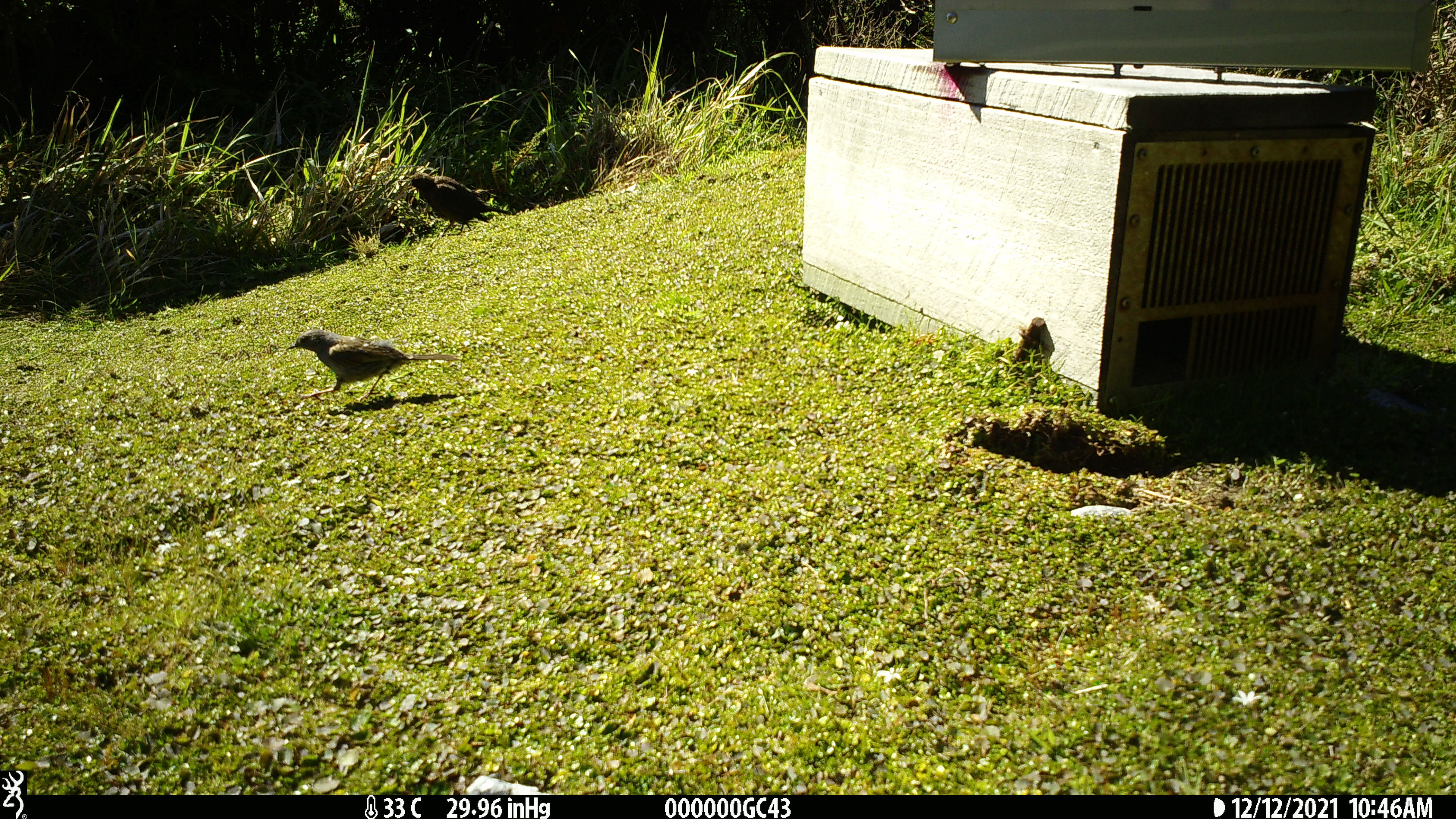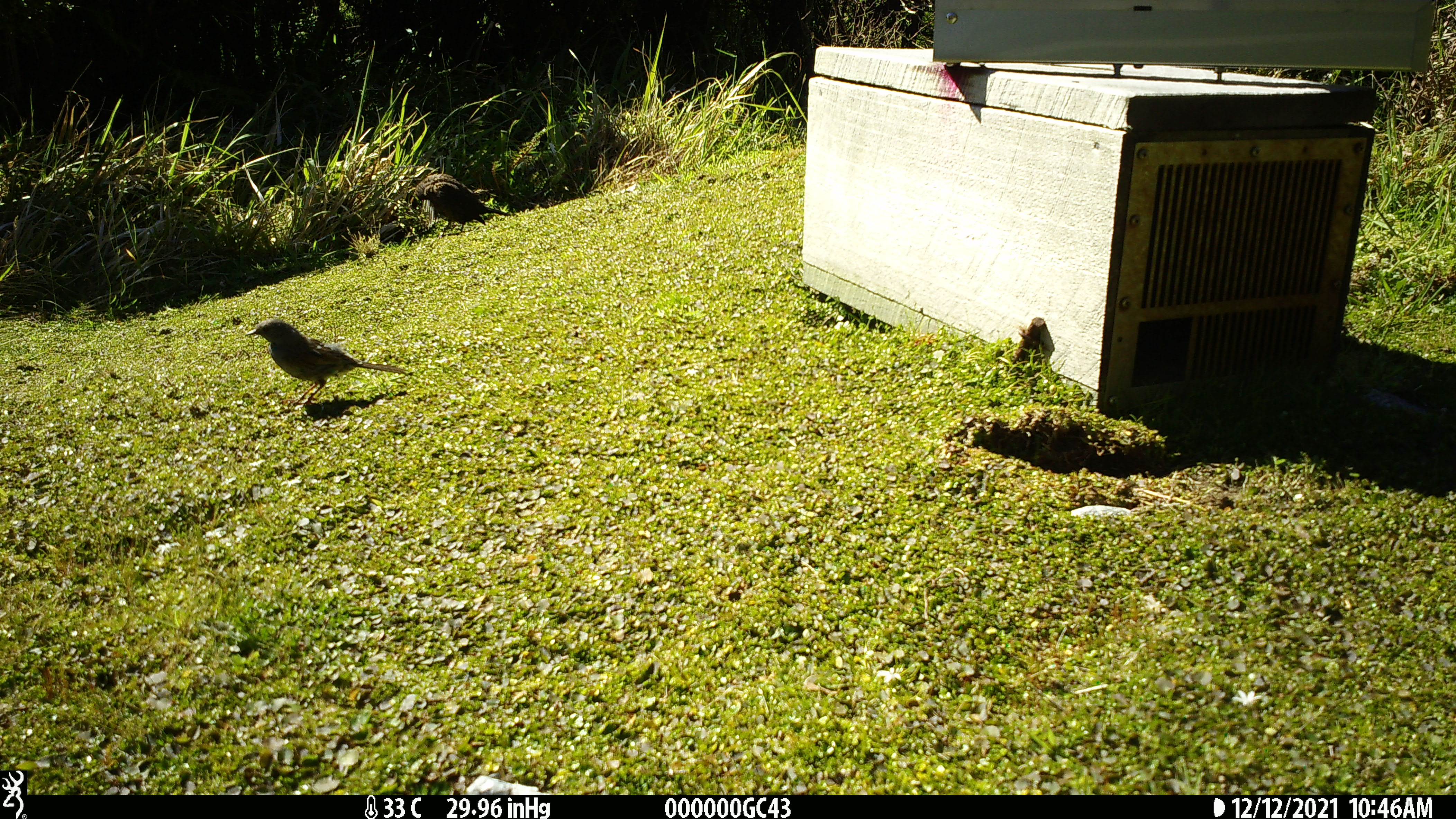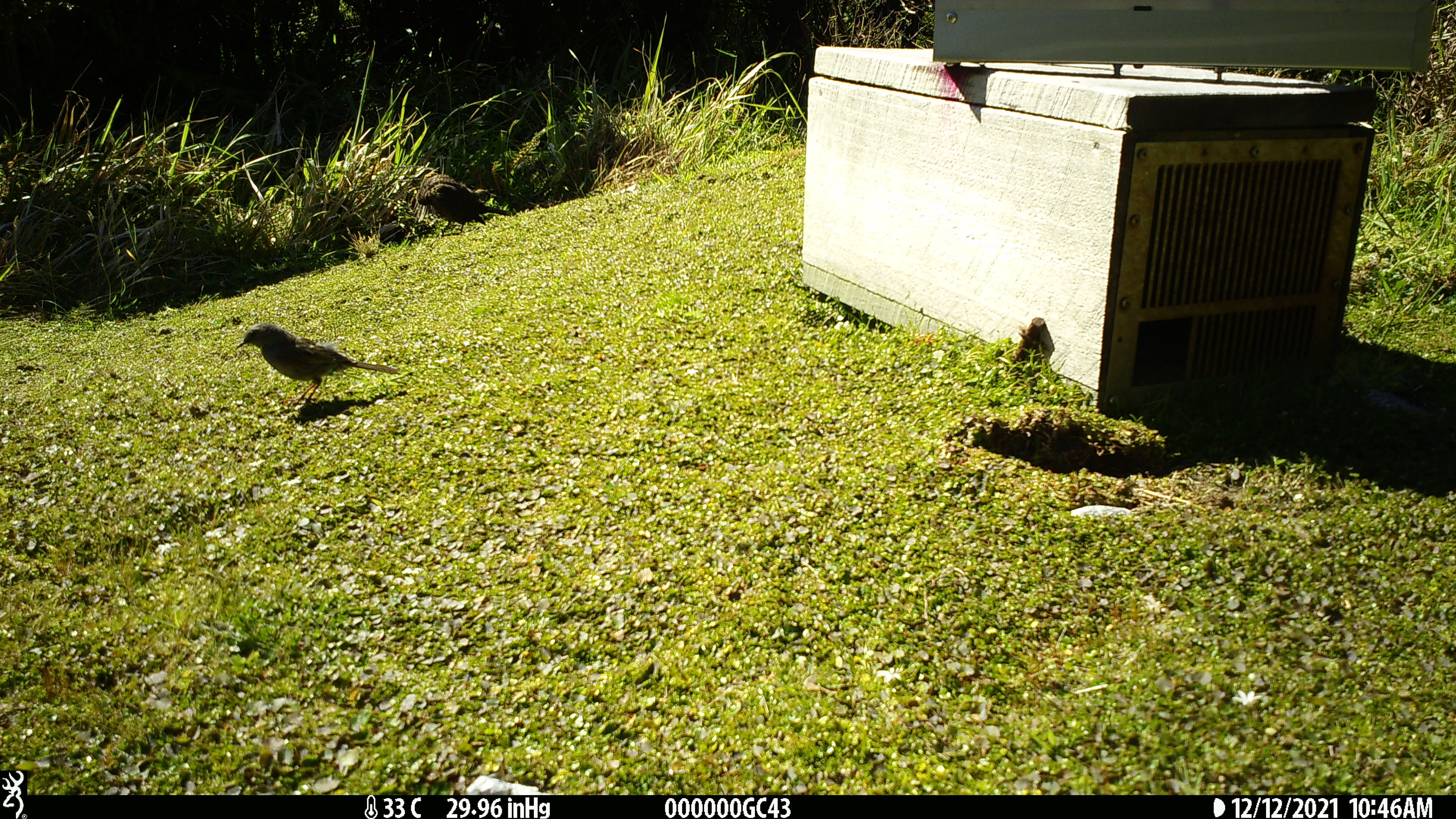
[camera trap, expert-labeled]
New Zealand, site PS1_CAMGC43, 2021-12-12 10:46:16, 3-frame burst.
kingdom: Animalia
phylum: Chordata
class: Aves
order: Gruiformes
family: Rallidae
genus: Gallirallus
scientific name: Gallirallus australis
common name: weka